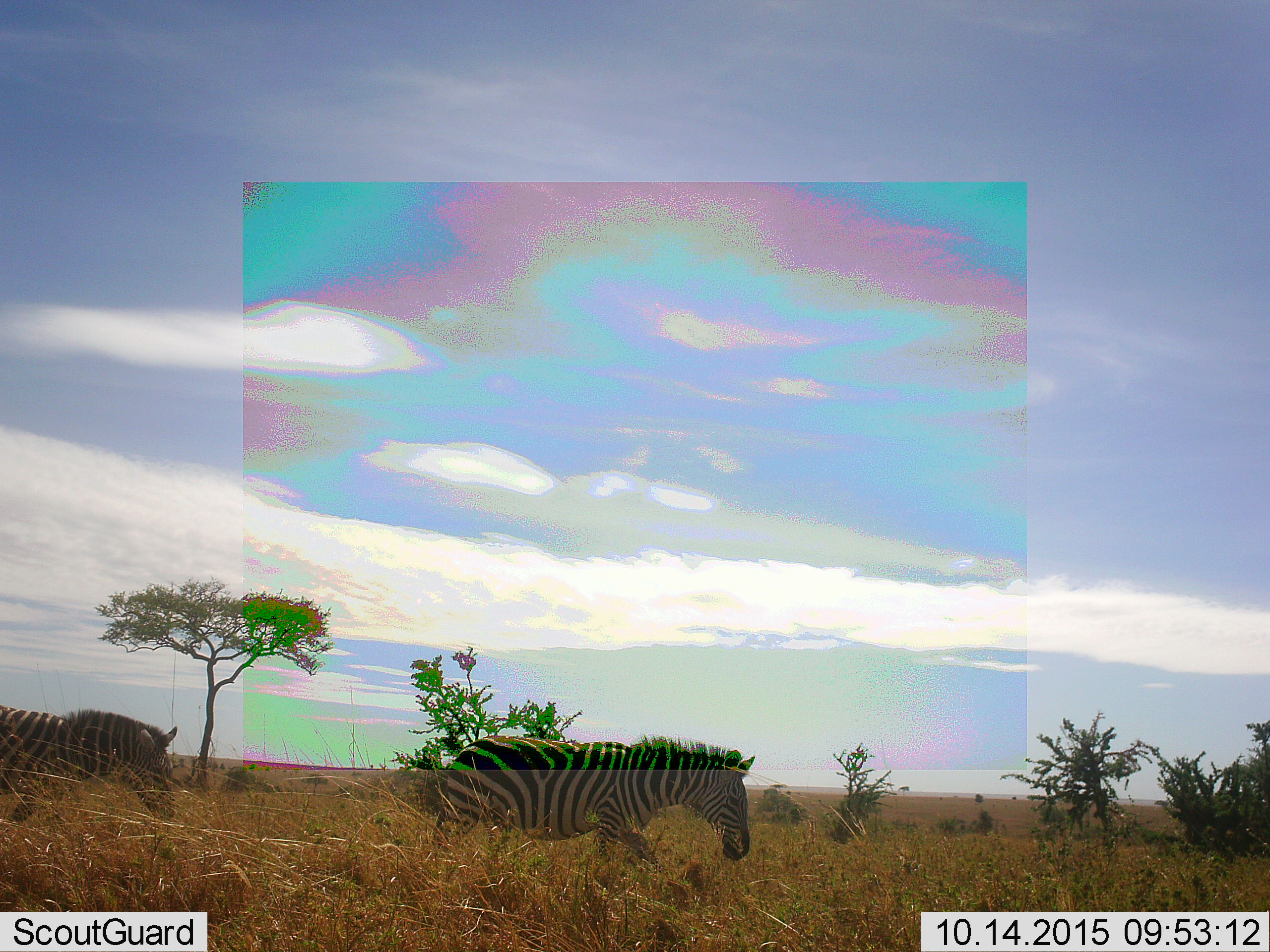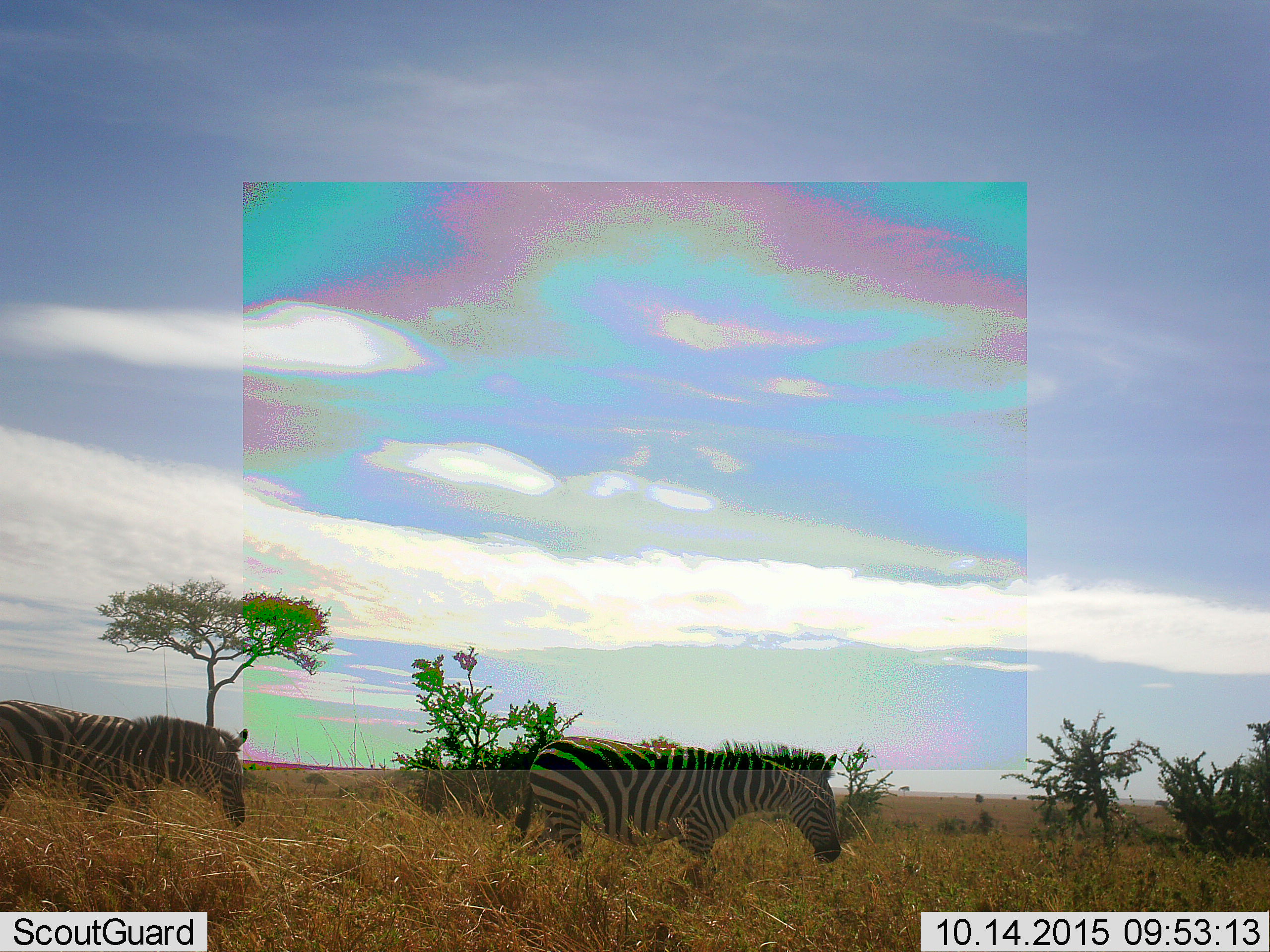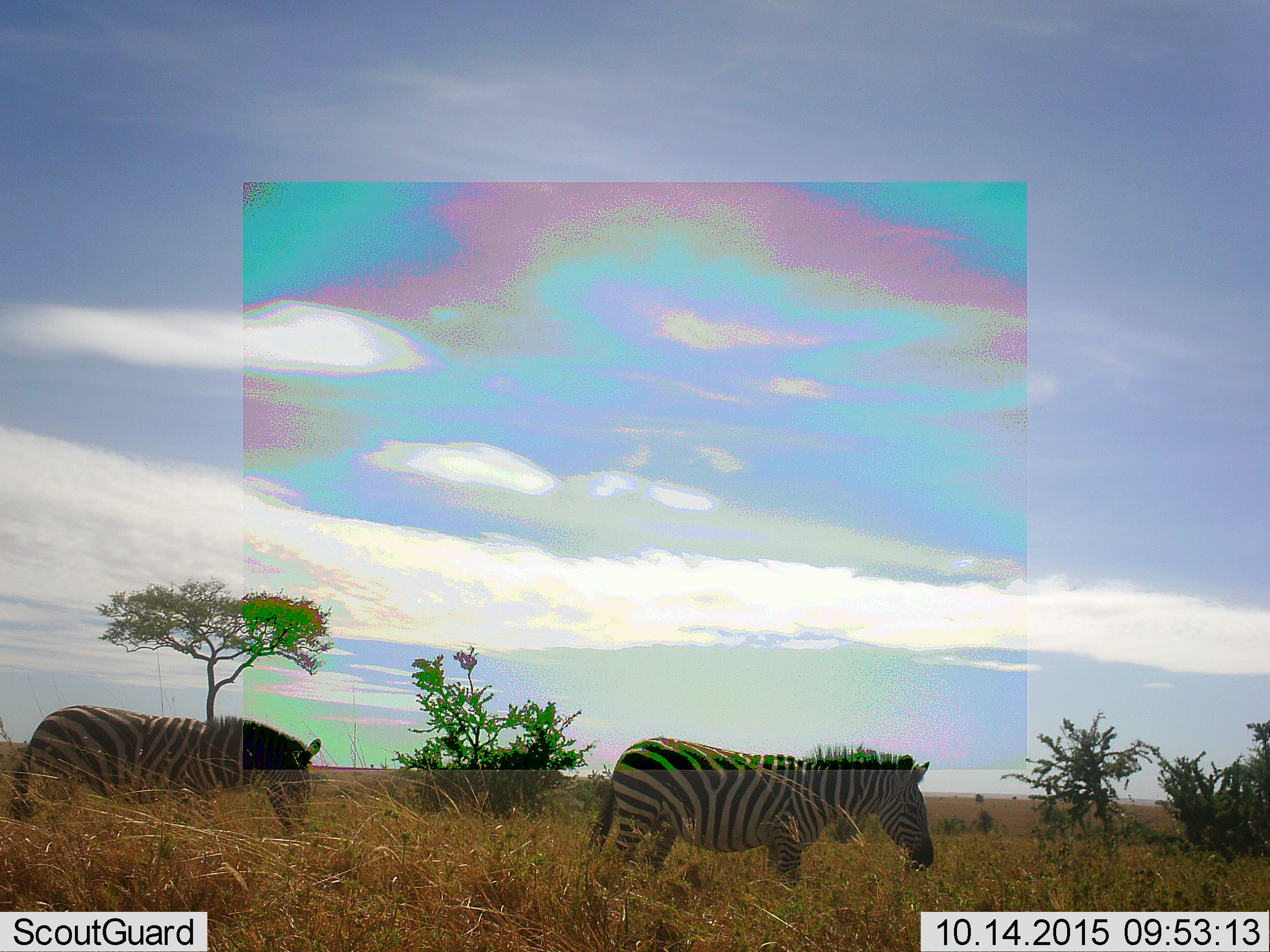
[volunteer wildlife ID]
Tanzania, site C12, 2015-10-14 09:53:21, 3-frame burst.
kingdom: Animalia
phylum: Chordata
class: Mammalia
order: Perissodactyla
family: Equidae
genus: Equus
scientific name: Equus quagga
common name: plains zebra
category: zebra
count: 2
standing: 0%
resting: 0%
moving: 100%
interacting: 0%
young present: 0%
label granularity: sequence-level